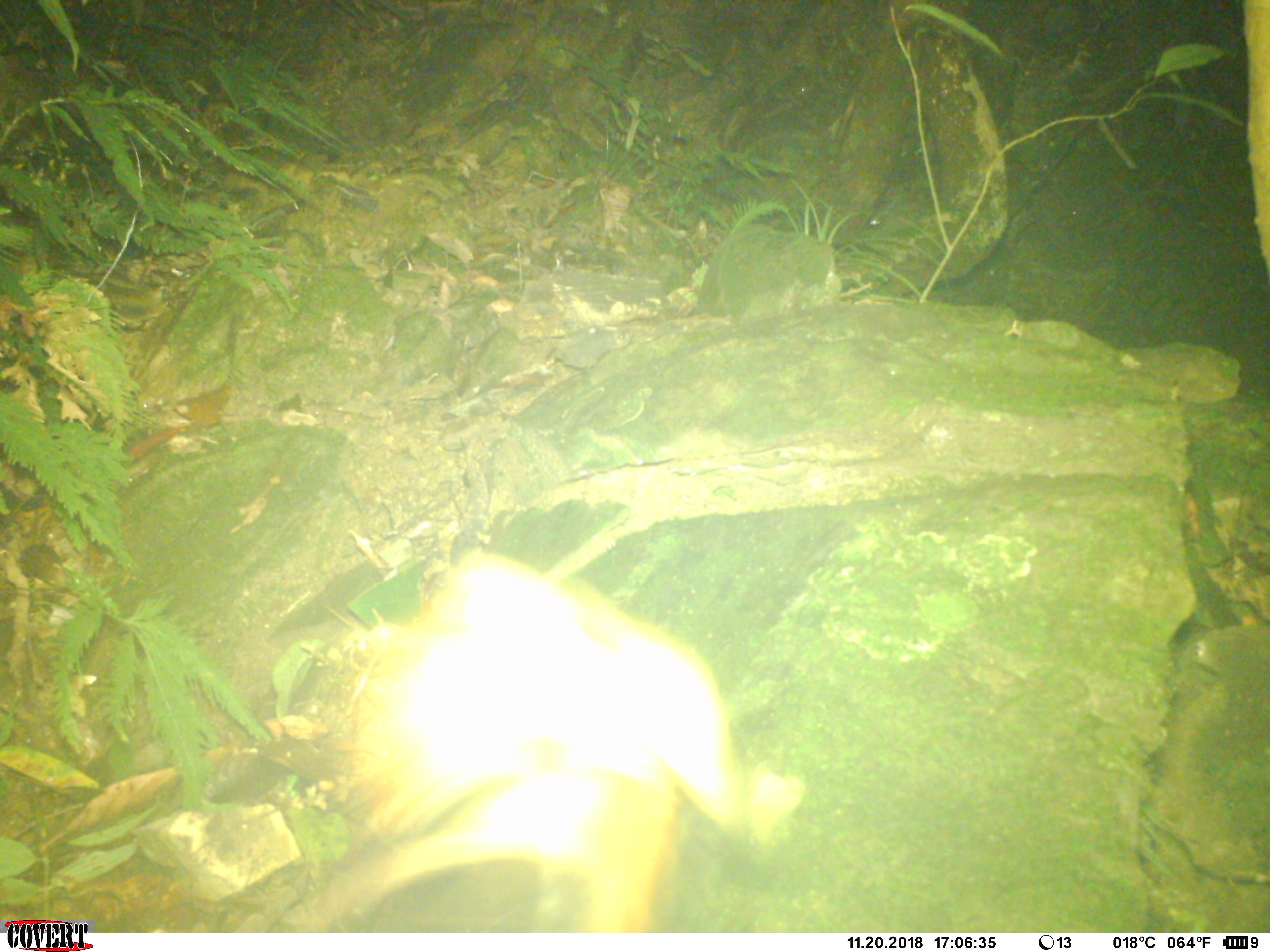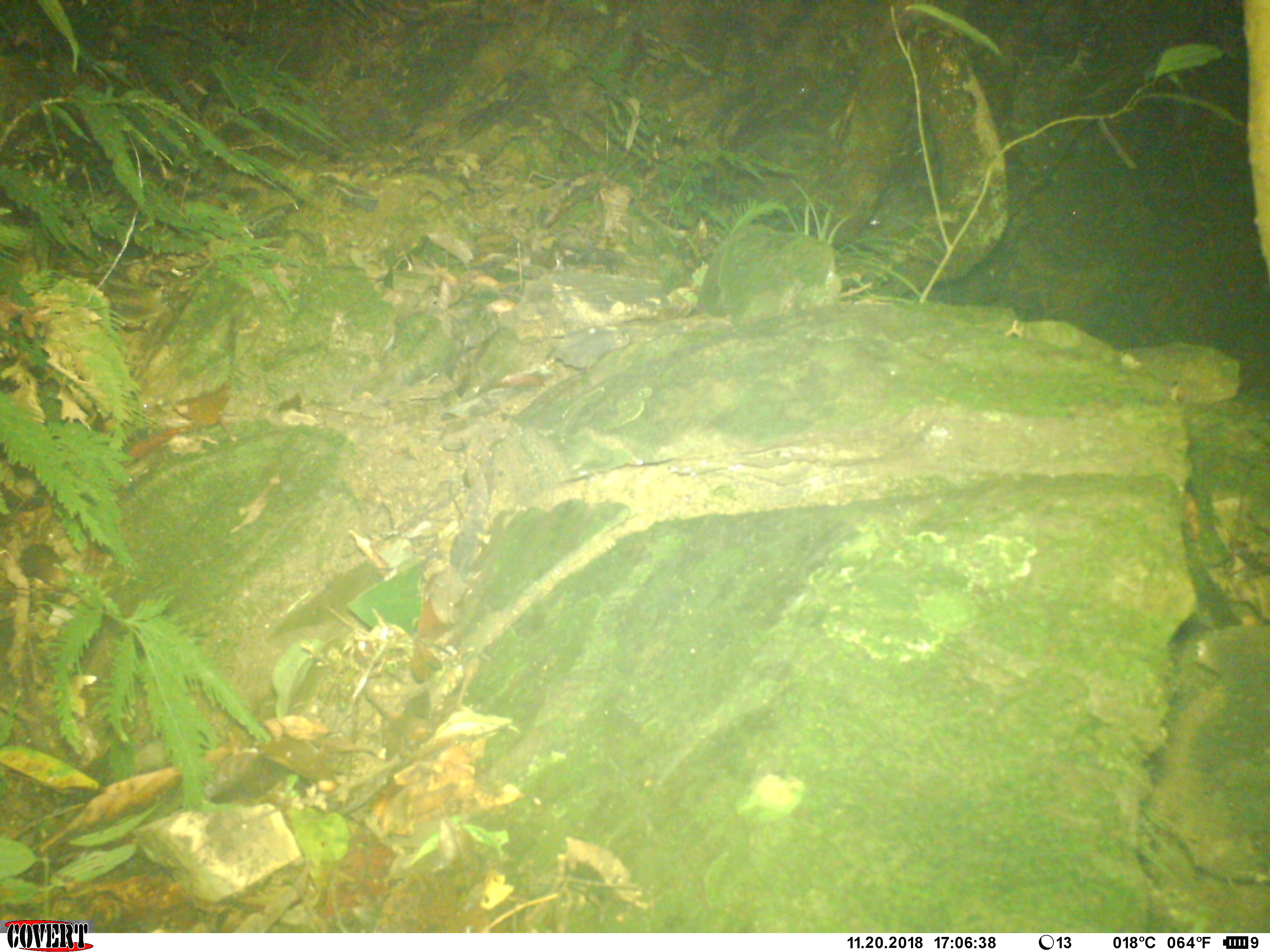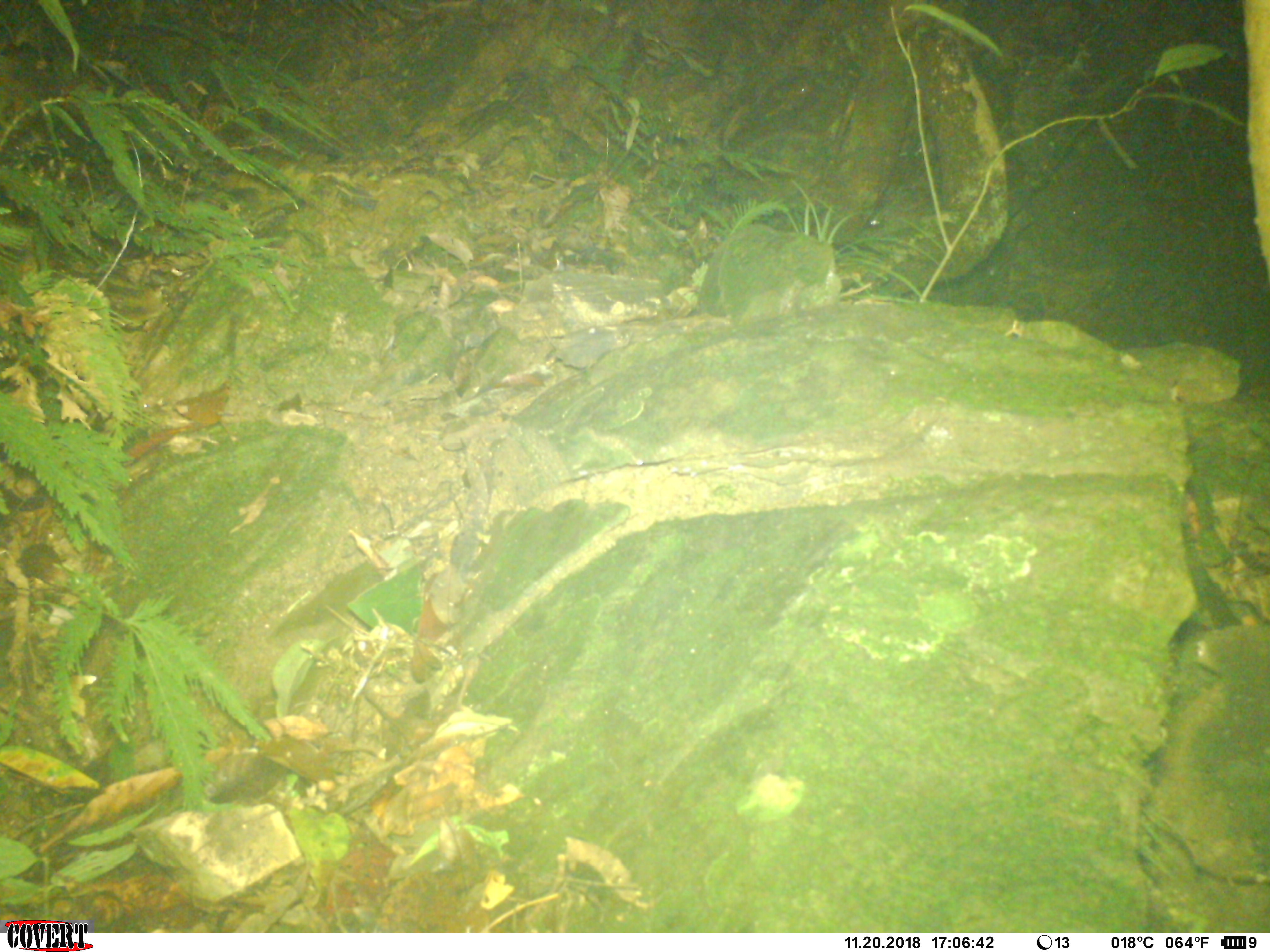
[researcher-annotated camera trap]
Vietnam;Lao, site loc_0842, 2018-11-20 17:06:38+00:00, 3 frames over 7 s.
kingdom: Animalia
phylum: Chordata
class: Mammalia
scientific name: Mammalia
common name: mammal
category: unidentified mammal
Unidentified mammal (mammal) (Mammalia). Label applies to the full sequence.